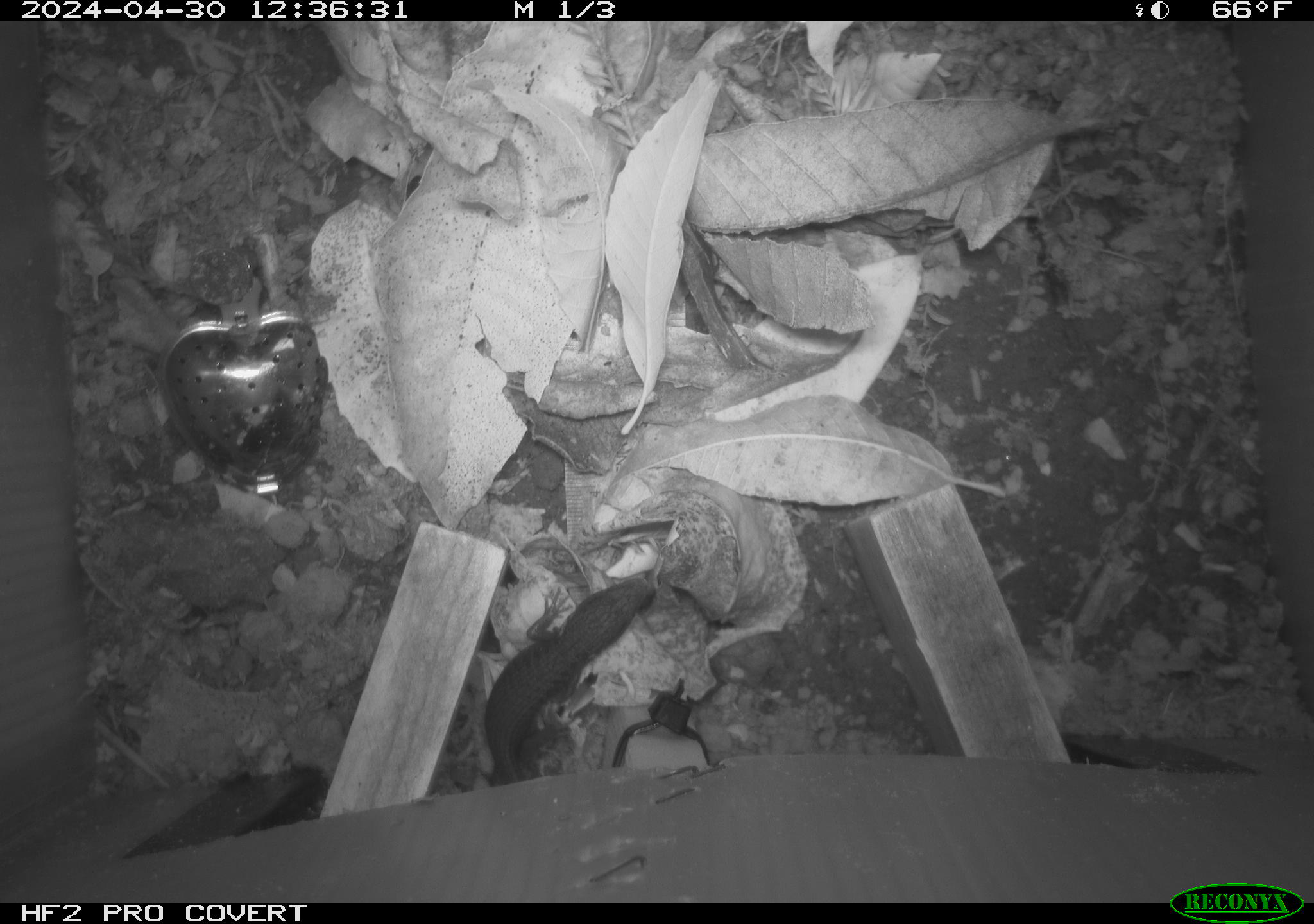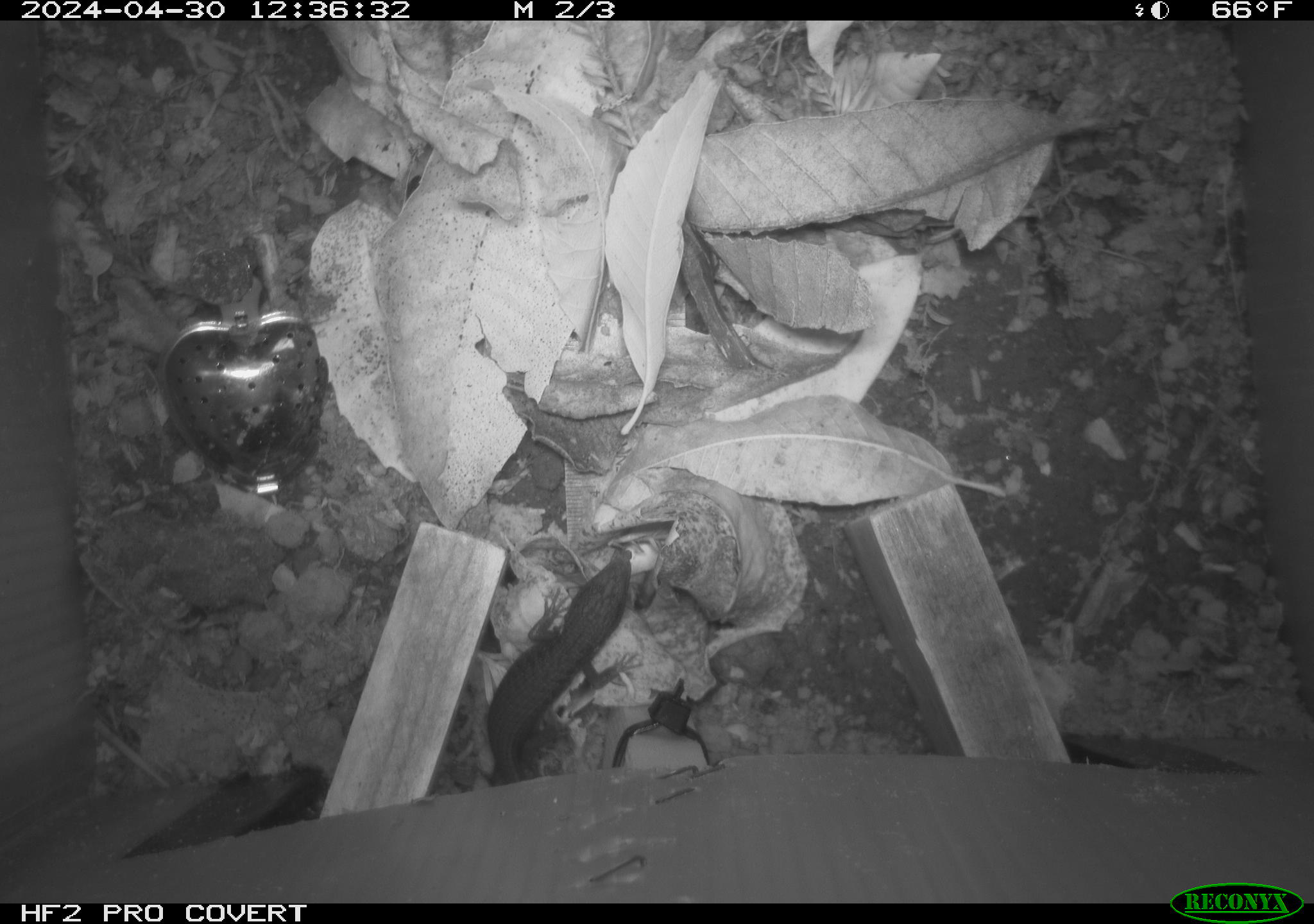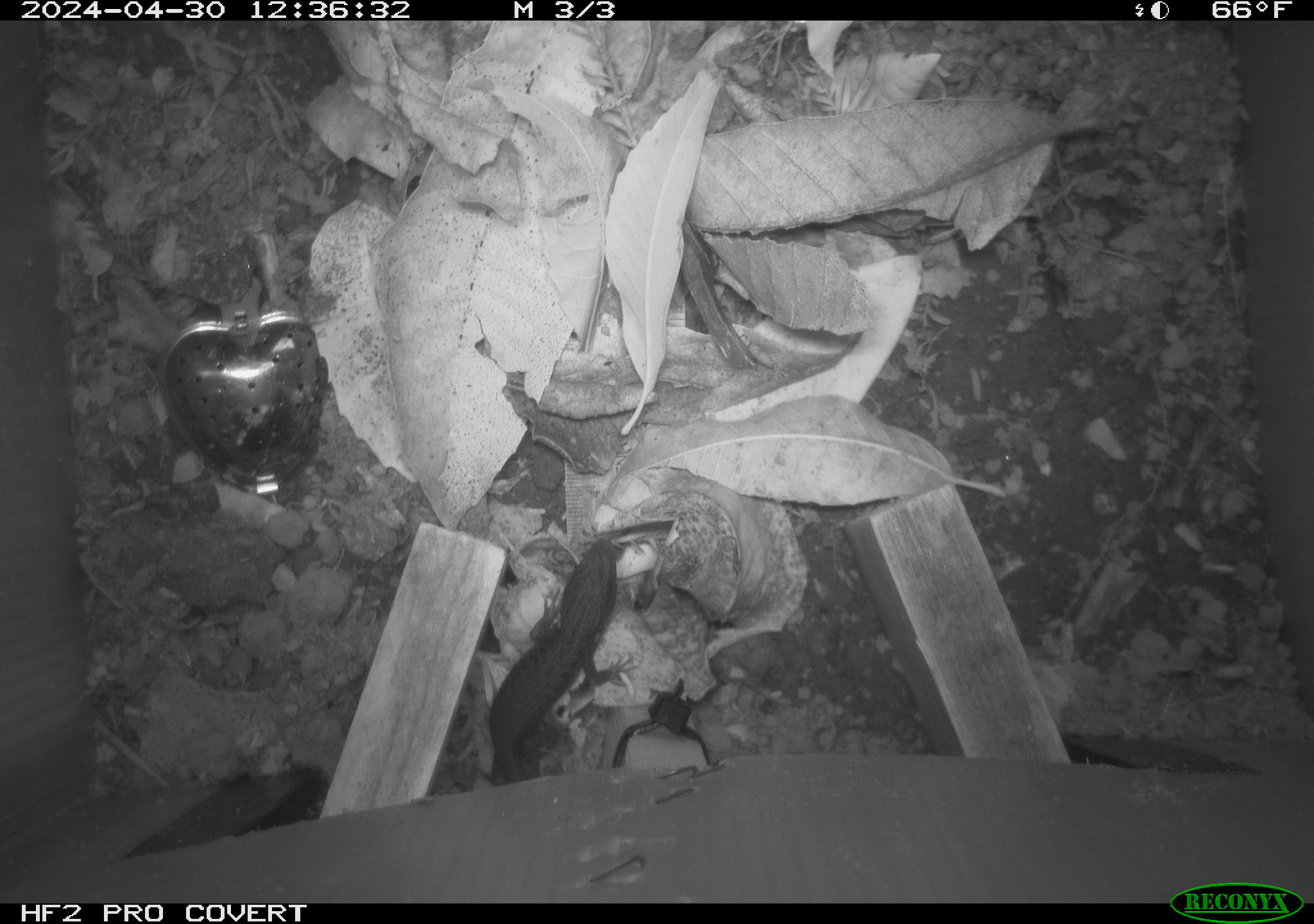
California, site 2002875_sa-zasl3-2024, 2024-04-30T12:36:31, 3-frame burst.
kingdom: Animalia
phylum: Chordata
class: Reptilia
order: Squamata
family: Anguidae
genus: Elgaria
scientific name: Elgaria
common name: alligator lizards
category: elgaria species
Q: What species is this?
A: Elgaria species (alligator lizards) (Elgaria).